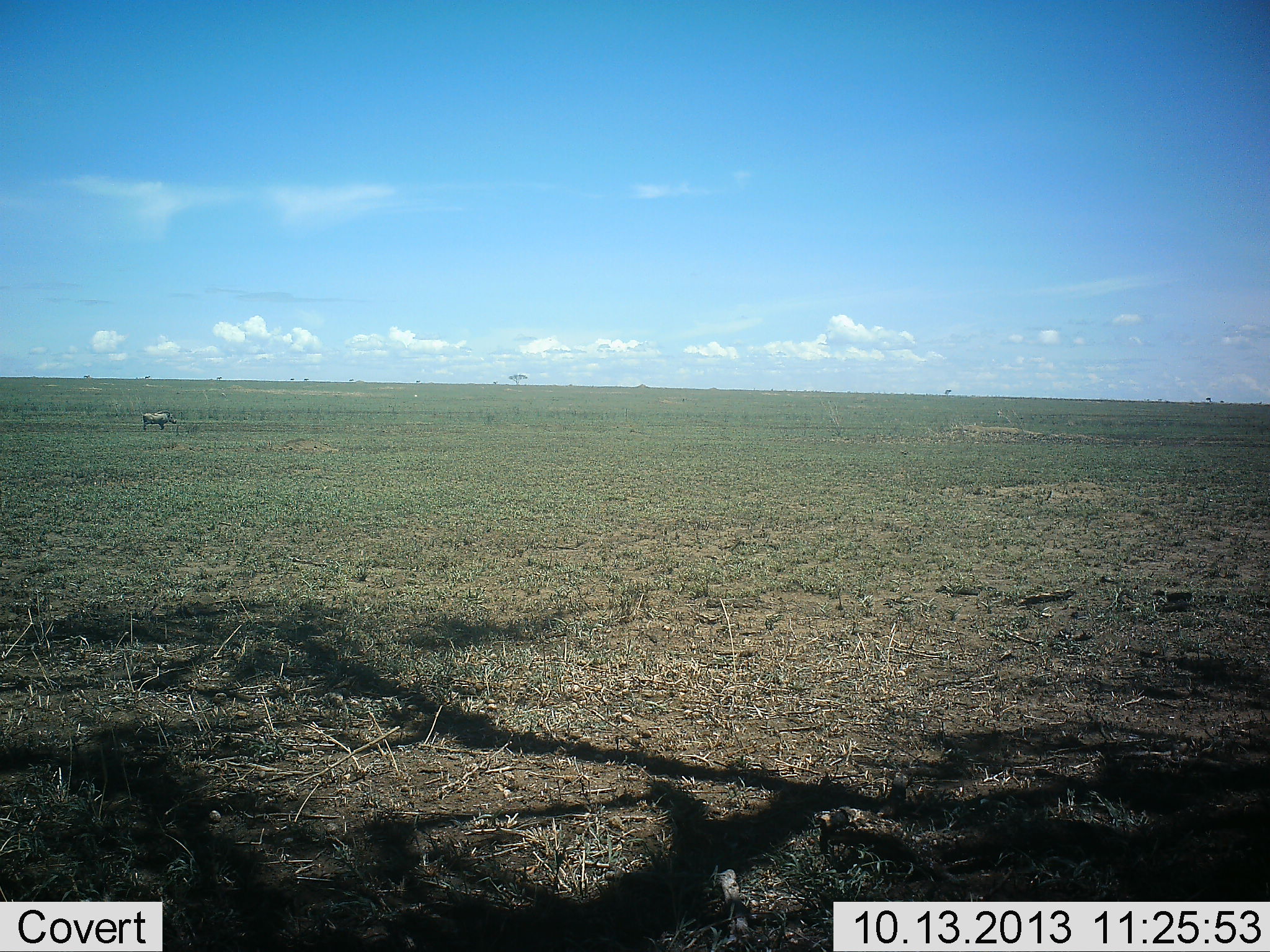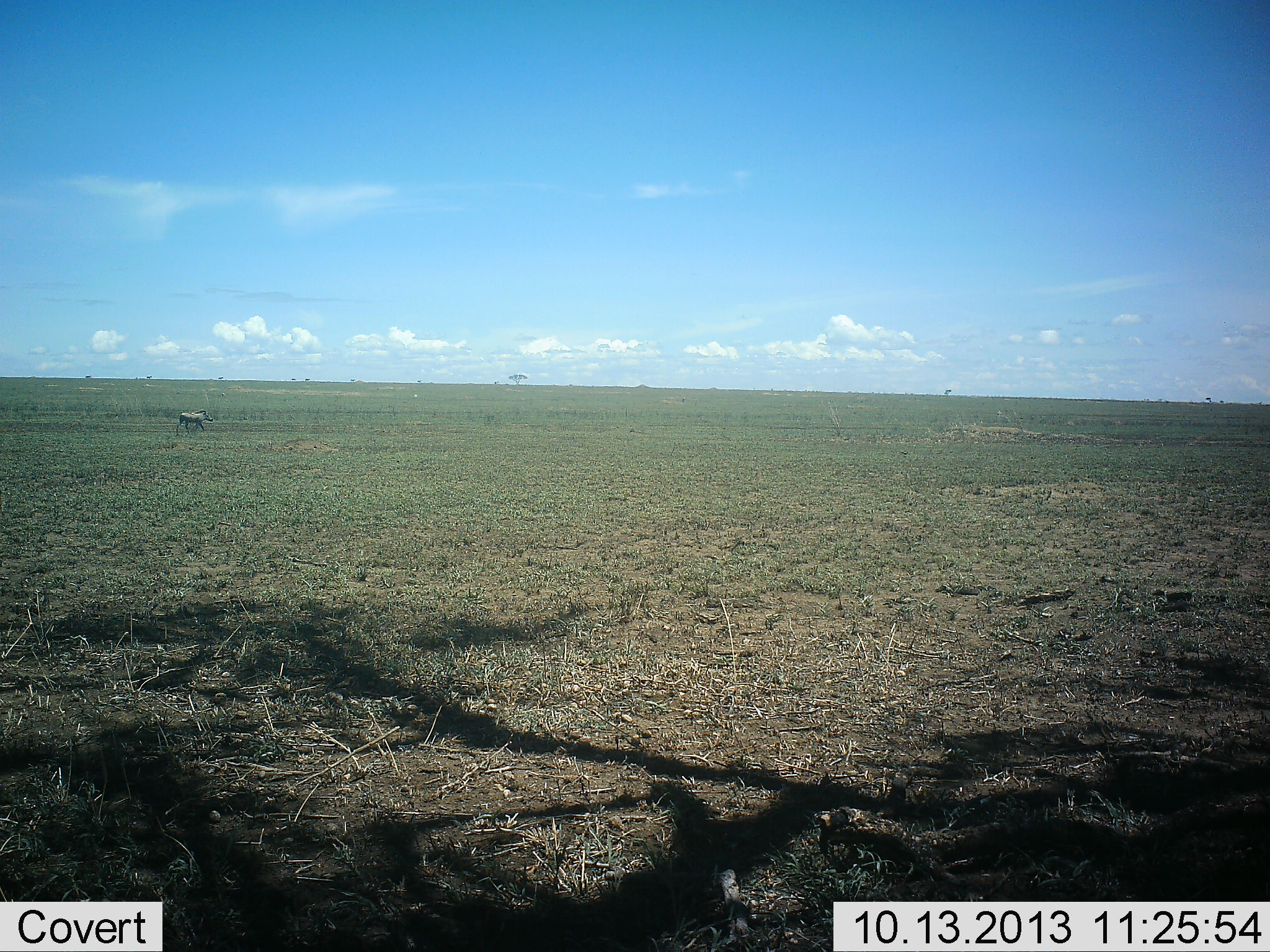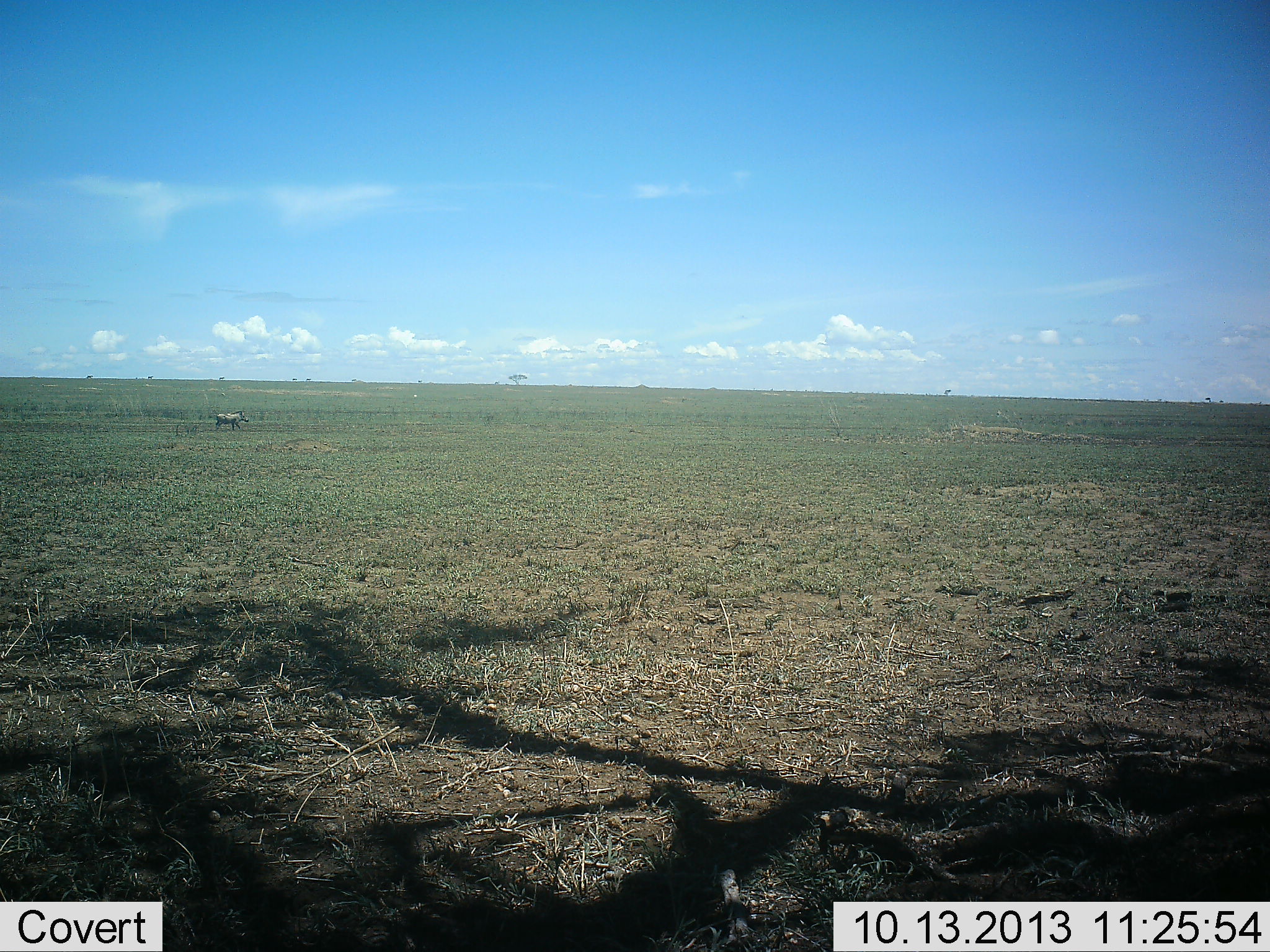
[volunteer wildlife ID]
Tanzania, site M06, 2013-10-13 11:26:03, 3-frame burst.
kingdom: Animalia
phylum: Chordata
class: Mammalia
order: Artiodactyla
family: Bovidae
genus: Connochaetes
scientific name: Connochaetes taurinus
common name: blue wildebeest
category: wildebeest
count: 1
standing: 12%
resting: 0%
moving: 62%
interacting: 0%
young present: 0%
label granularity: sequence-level